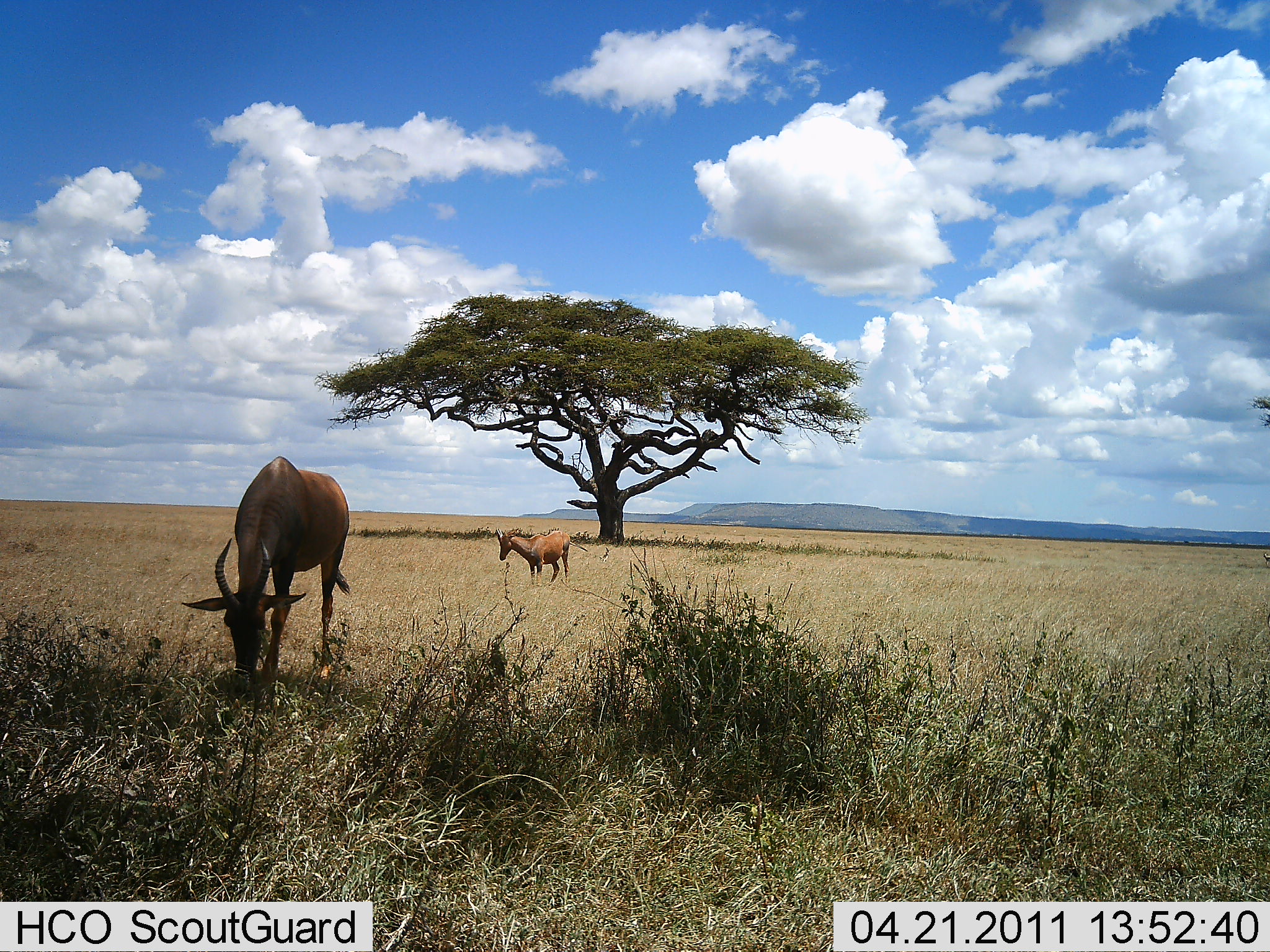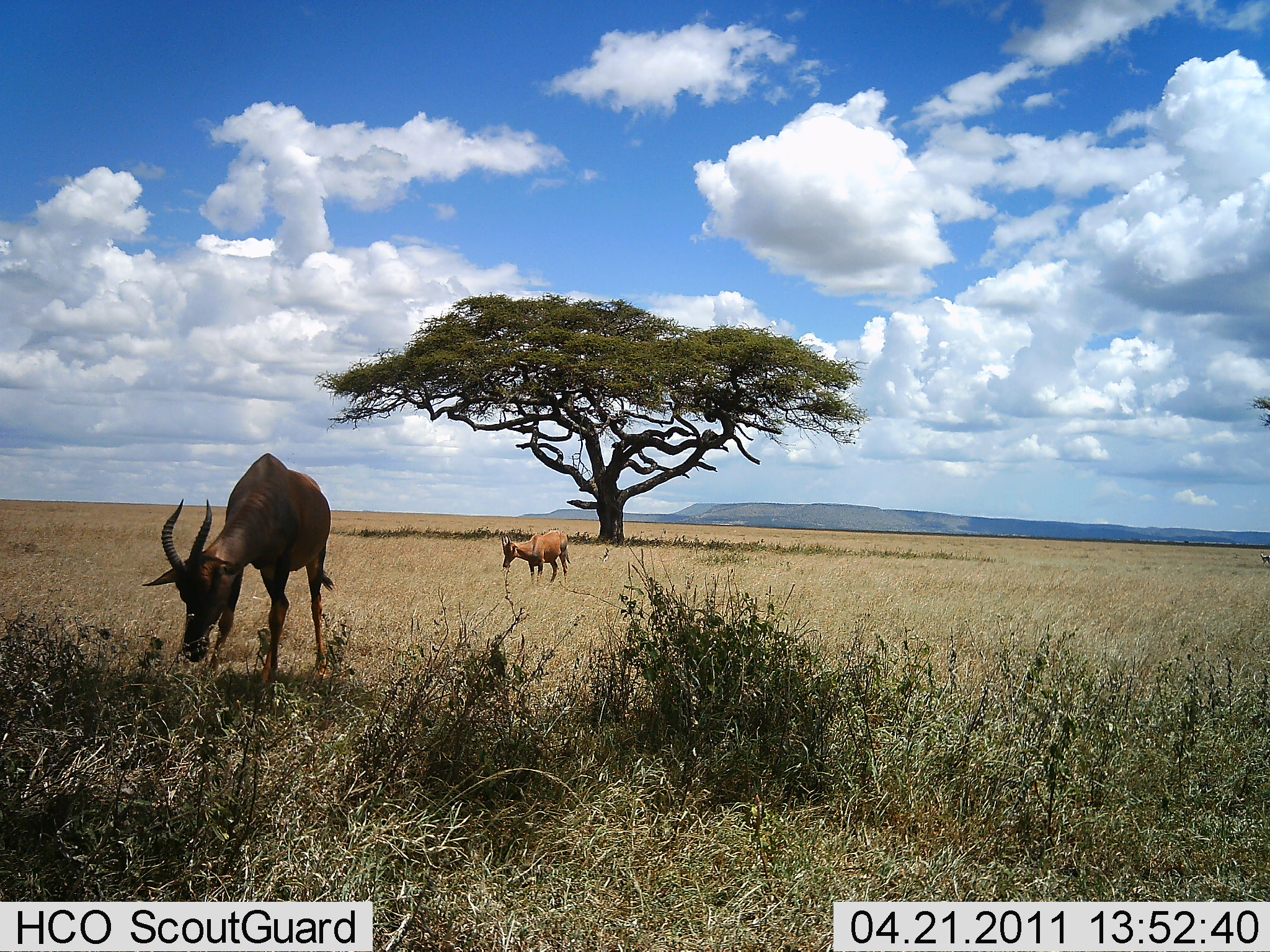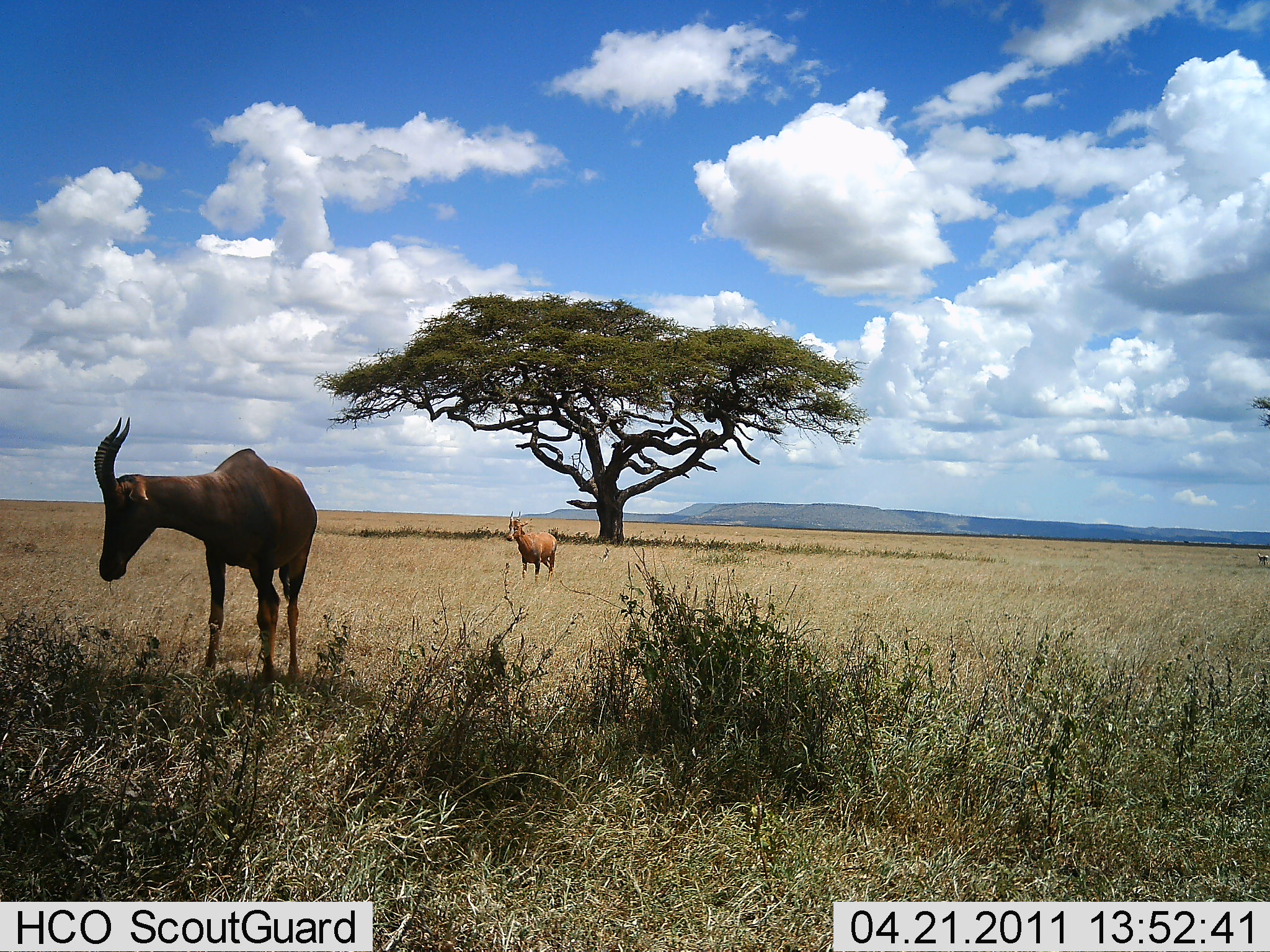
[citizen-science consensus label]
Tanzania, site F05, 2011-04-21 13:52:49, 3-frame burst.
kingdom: Animalia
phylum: Chordata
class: Mammalia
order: Artiodactyla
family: Bovidae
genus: Damaliscus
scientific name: Damaliscus lunatus jimela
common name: topi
Topi (Damaliscus lunatus jimela), count 2. Behavior (volunteer vote fractions): standing 50%, resting 0%, moving 0%, interacting 0%. Young present (vote fraction): 0%. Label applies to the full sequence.